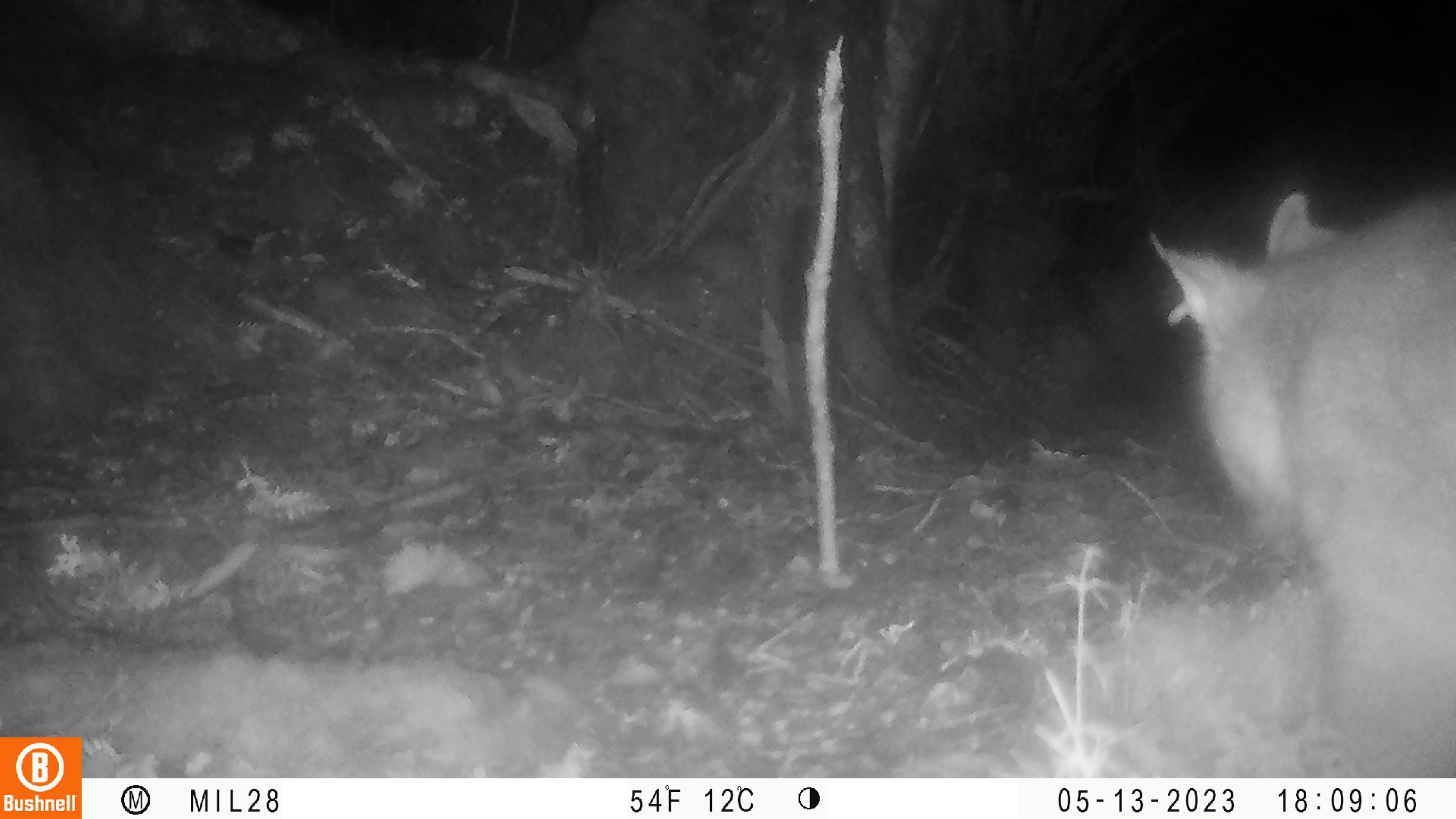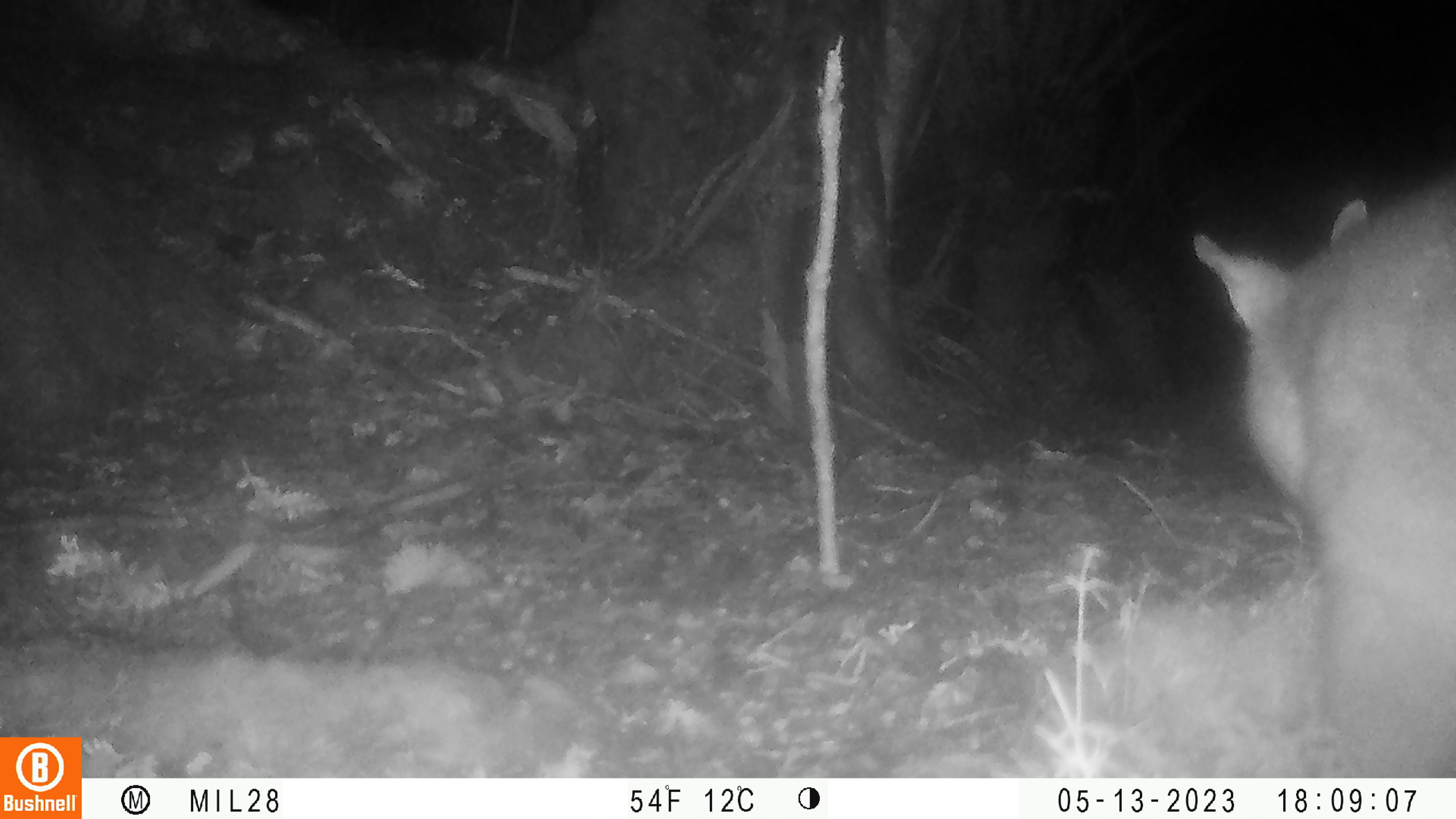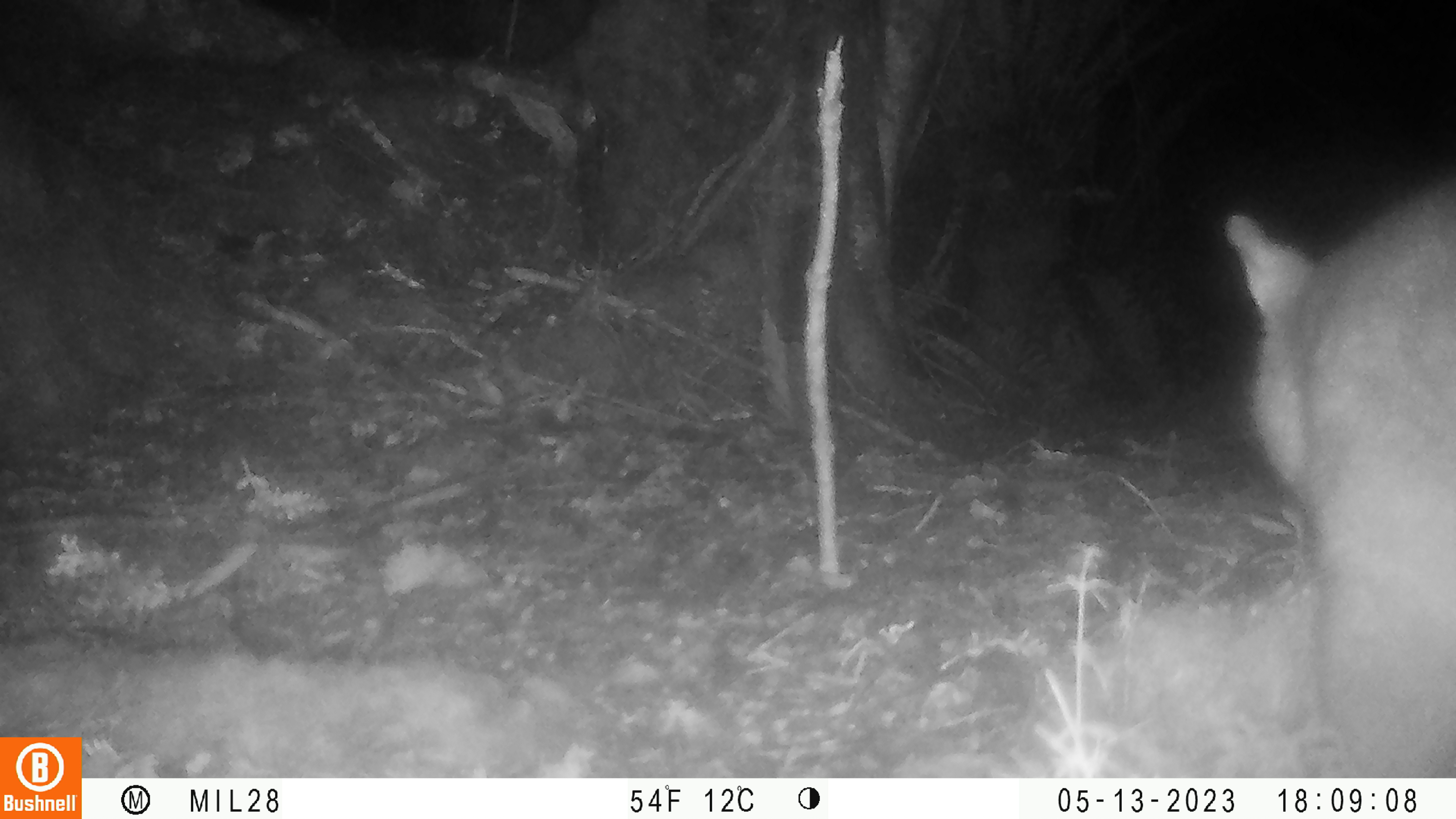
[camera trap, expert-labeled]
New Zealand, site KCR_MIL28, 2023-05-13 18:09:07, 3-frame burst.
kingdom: Animalia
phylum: Chordata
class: Mammalia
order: Diprotodontia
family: Phalangeridae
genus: Trichosurus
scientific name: Trichosurus vulpecula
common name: common brushtail possum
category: possum